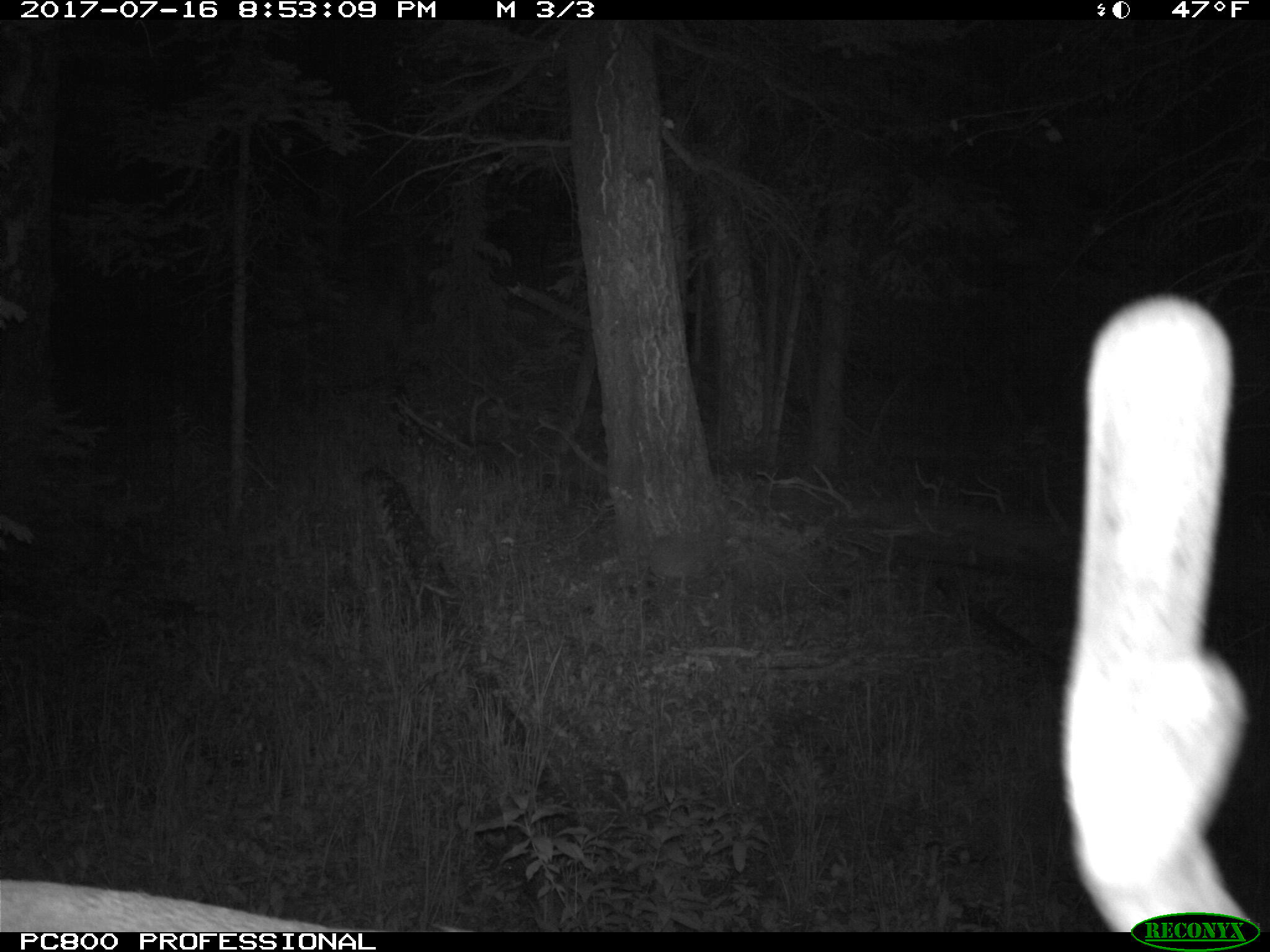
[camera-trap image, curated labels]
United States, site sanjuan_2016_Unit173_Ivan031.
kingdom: Animalia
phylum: Chordata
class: Mammalia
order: Artiodactyla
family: Cervidae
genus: Cervus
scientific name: Cervus elaphus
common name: red deer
Cervus elaphus (red deer).